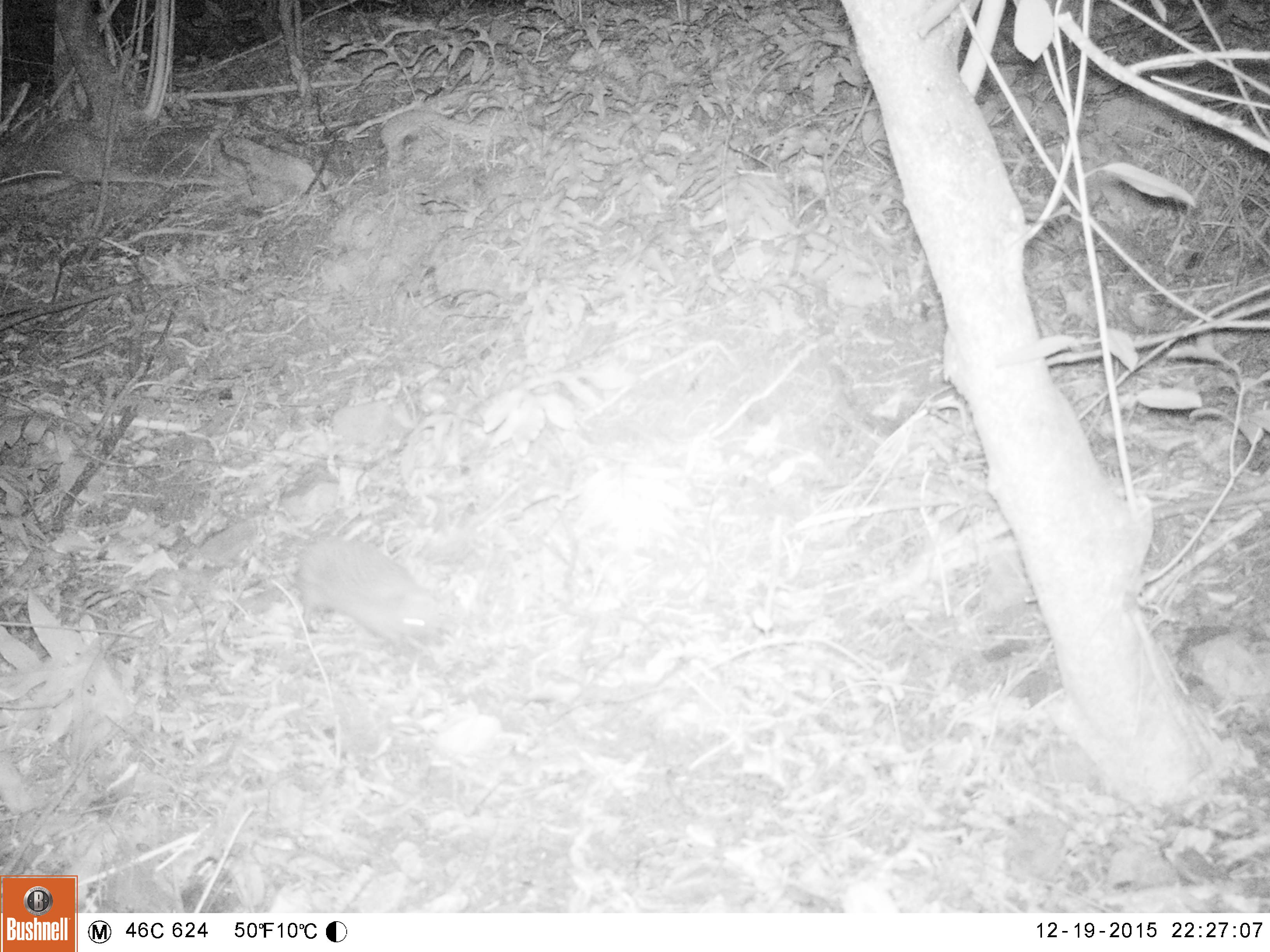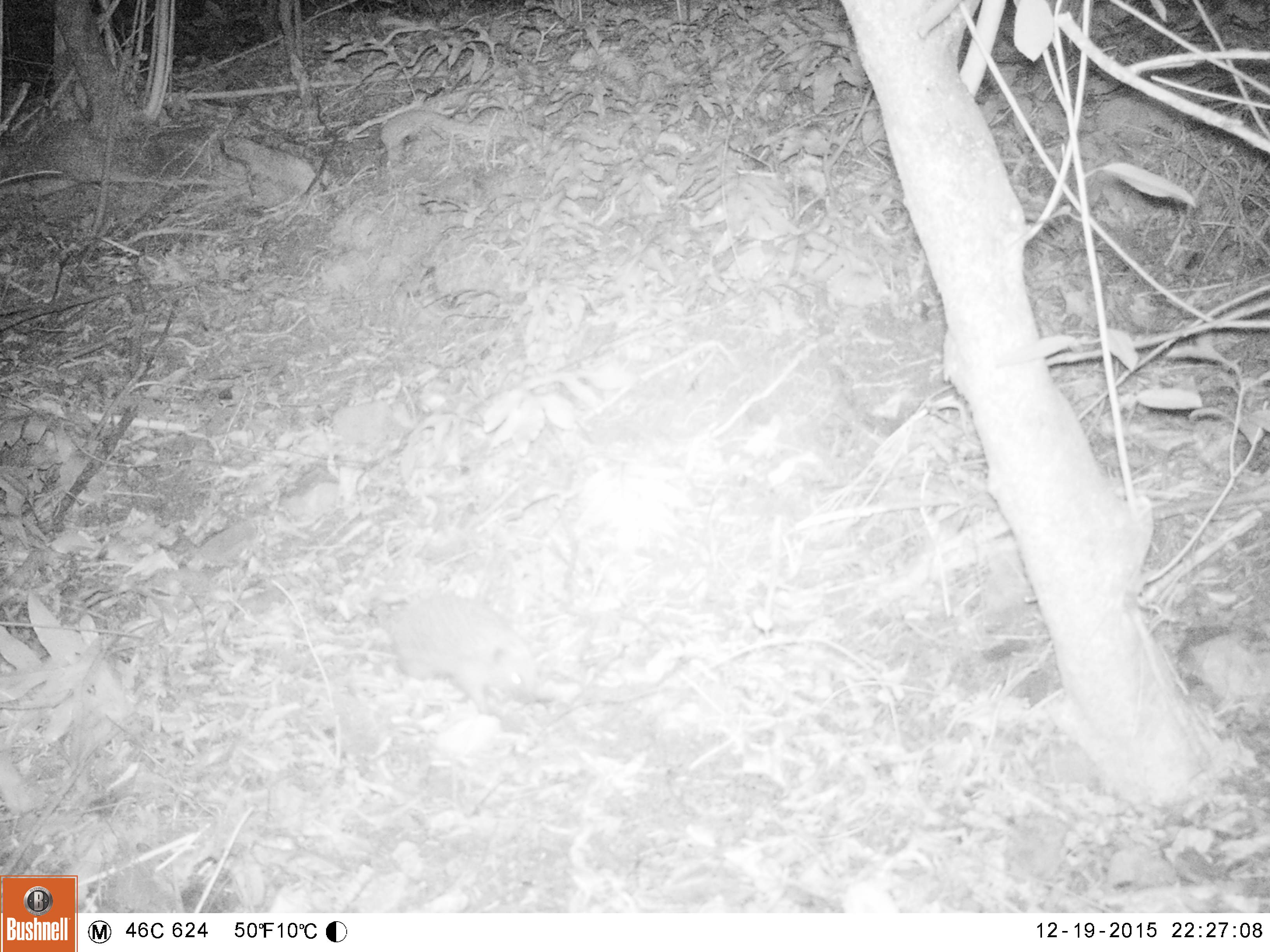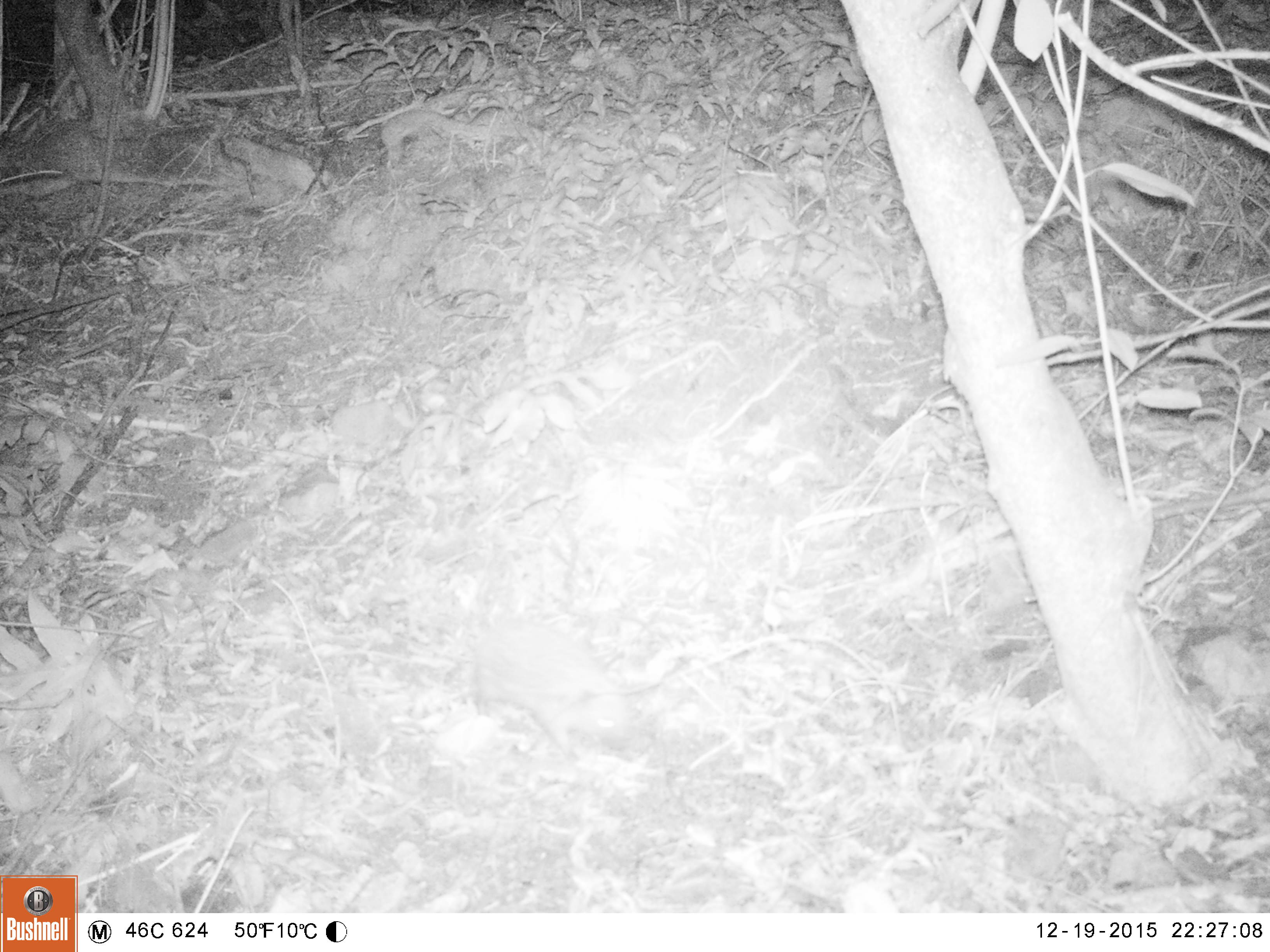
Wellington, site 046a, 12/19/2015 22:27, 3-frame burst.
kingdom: Animalia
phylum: Chordata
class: Mammalia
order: Eulipotyphla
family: Erinaceidae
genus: Erinaceus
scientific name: Erinaceus europaeus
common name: hedgehog